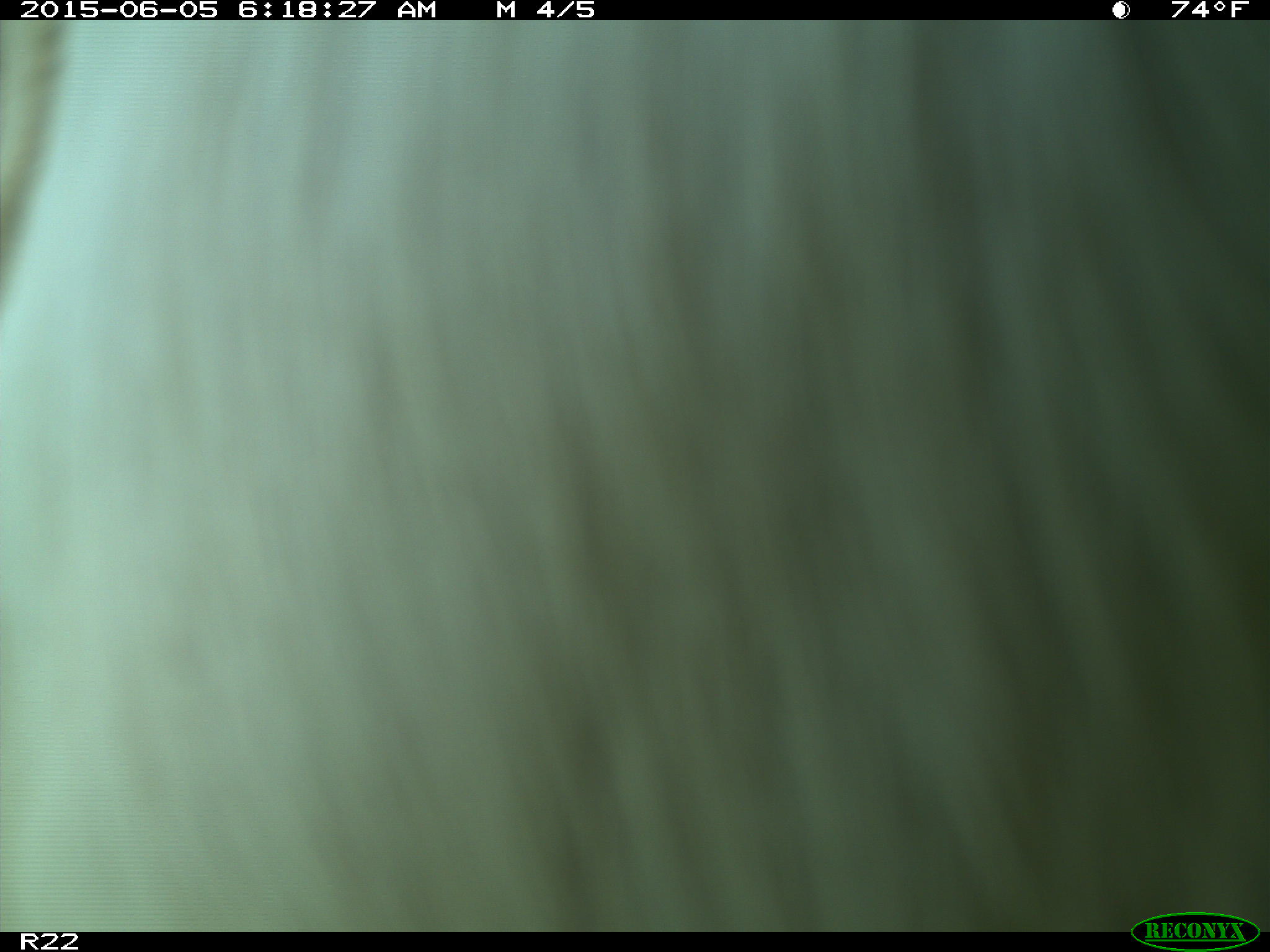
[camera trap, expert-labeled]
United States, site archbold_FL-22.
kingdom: Animalia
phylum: Chordata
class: Mammalia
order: Artiodactyla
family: Bovidae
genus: Bos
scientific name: Bos taurus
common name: domestic cow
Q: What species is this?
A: Bos taurus (domestic cow).